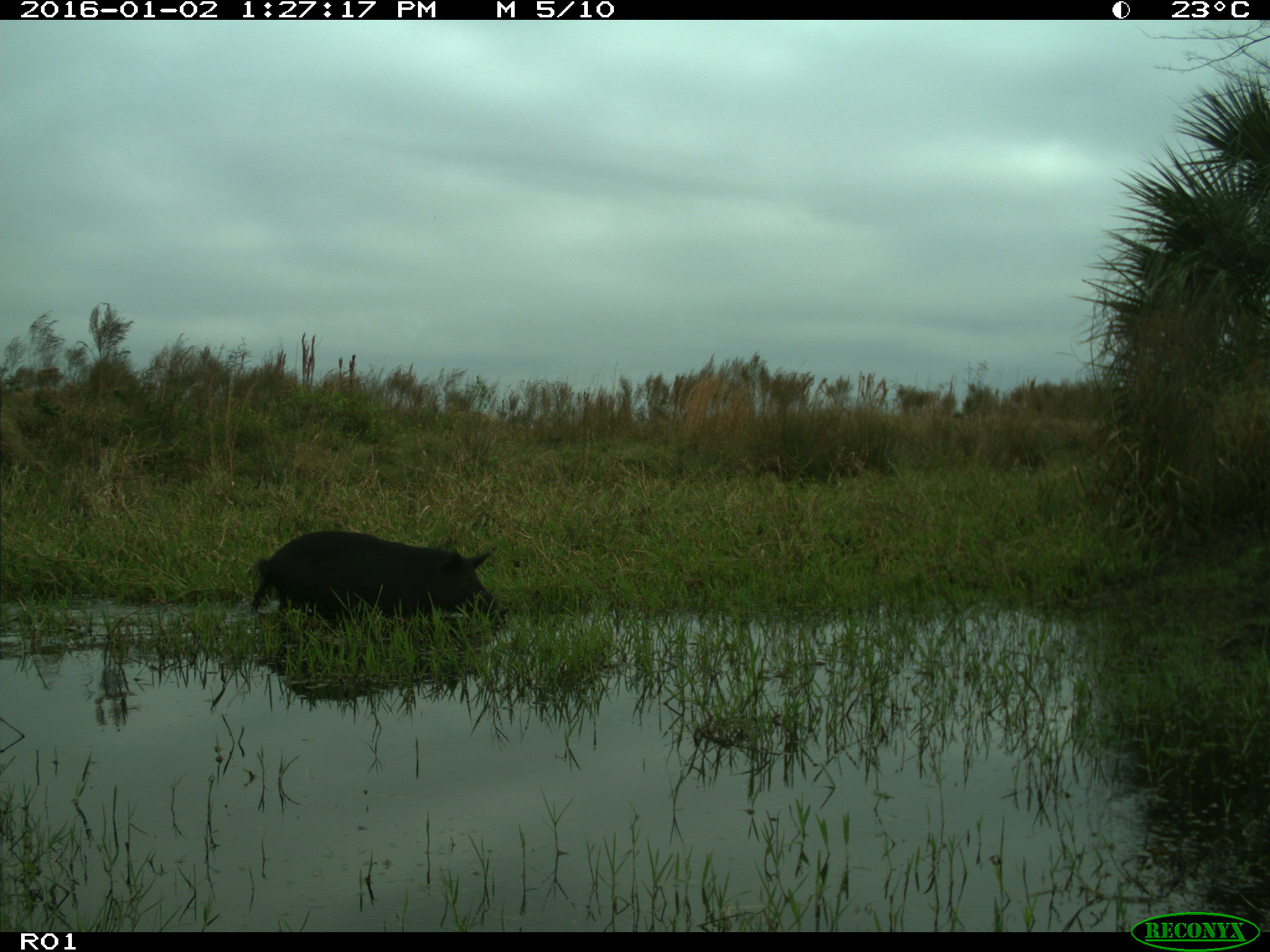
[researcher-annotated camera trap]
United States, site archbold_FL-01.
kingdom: Animalia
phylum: Chordata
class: Mammalia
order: Artiodactyla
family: Suidae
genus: Sus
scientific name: Sus scrofa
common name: wild boar